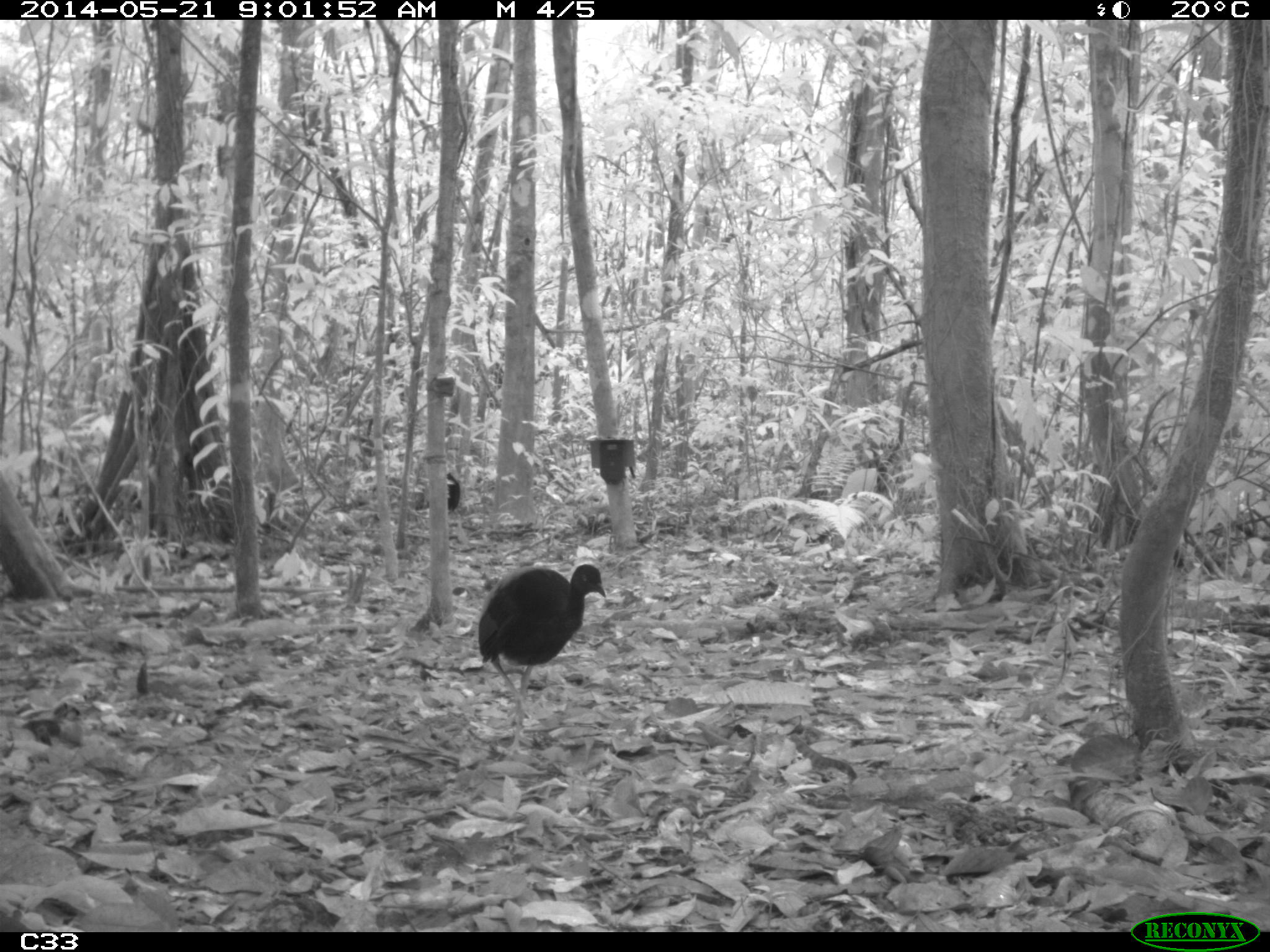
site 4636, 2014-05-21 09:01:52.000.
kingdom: Animalia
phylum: Chordata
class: Aves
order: Gruiformes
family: Psophiidae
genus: Psophia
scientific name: Psophia crepitans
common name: gray-winged trumpeter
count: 2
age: adult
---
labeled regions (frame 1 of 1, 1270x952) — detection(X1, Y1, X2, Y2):
psophia crepitans: detection(477, 562, 606, 746); detection(441, 472, 461, 511)